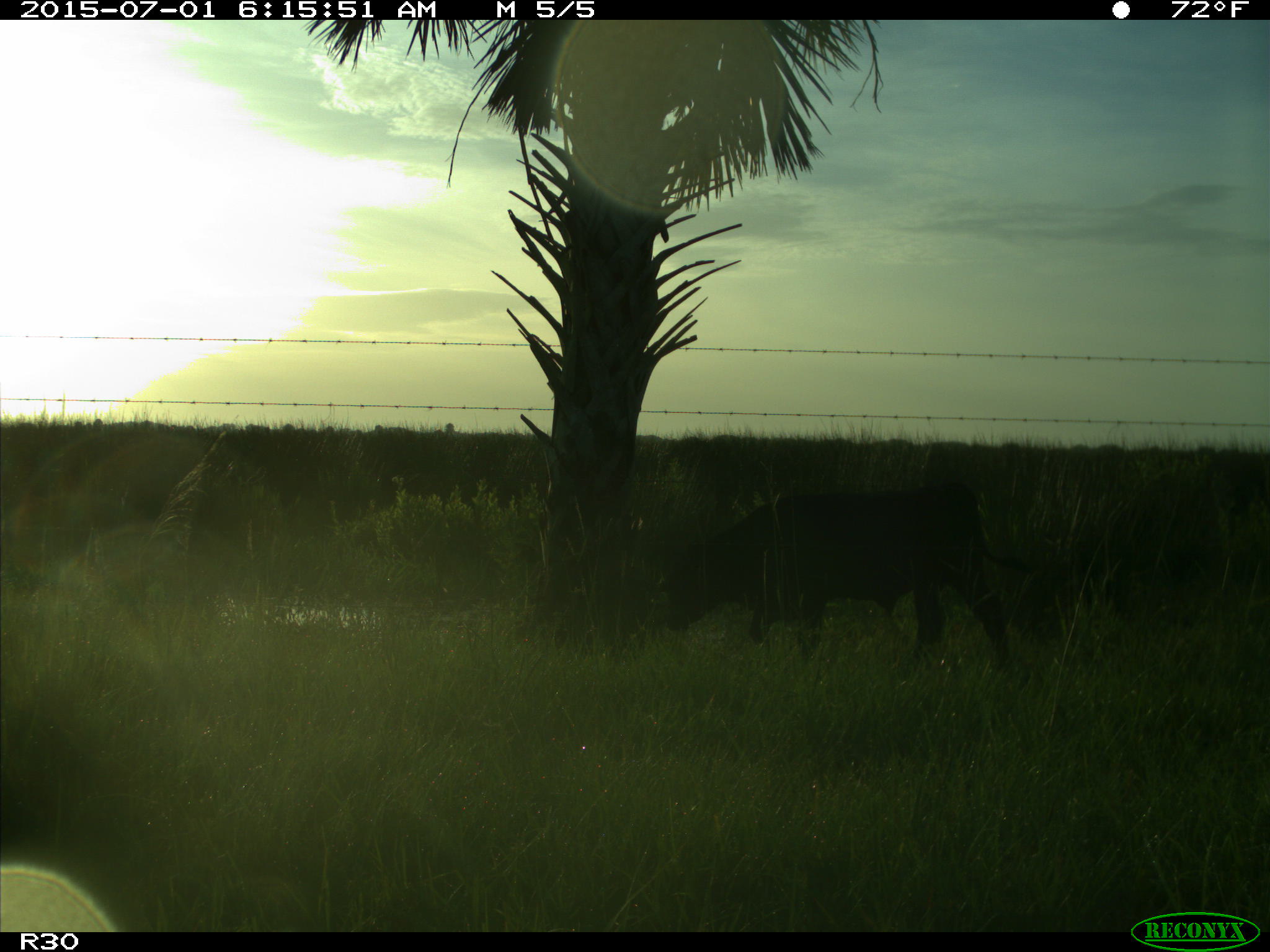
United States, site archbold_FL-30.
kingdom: Animalia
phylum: Chordata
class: Mammalia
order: Artiodactyla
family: Bovidae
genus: Bos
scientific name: Bos taurus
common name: domestic cow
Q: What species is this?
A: Bos taurus (domestic cow).